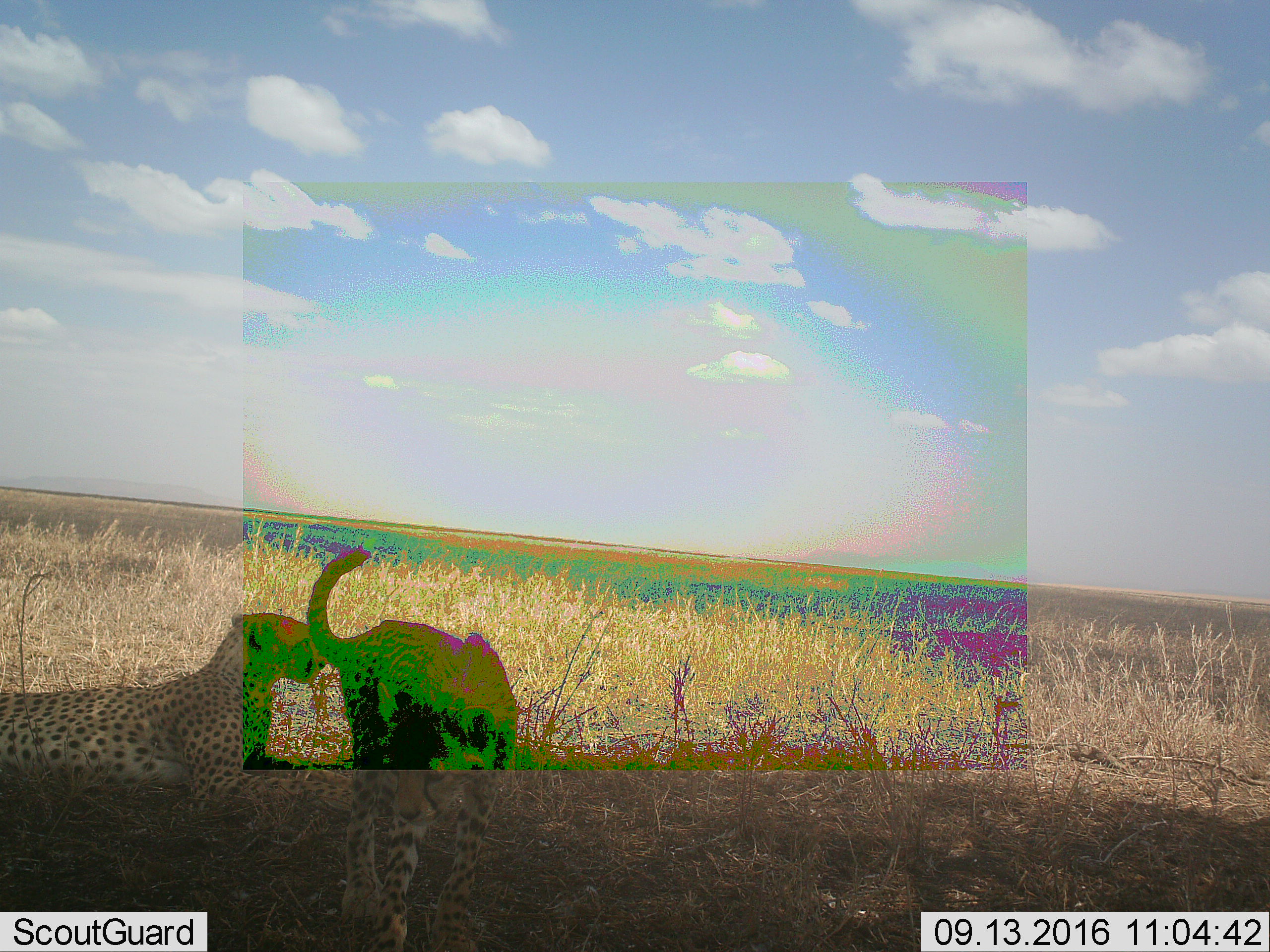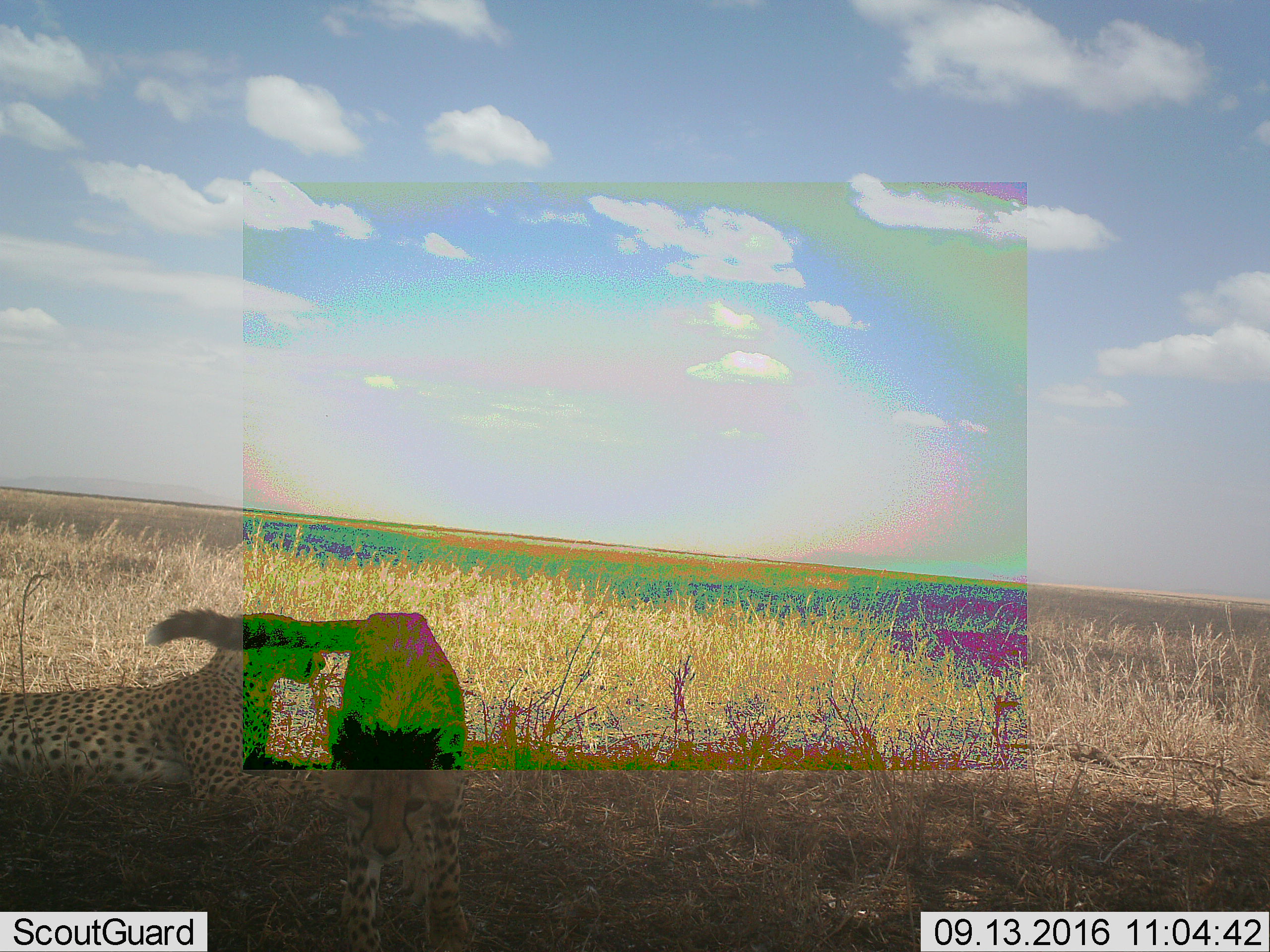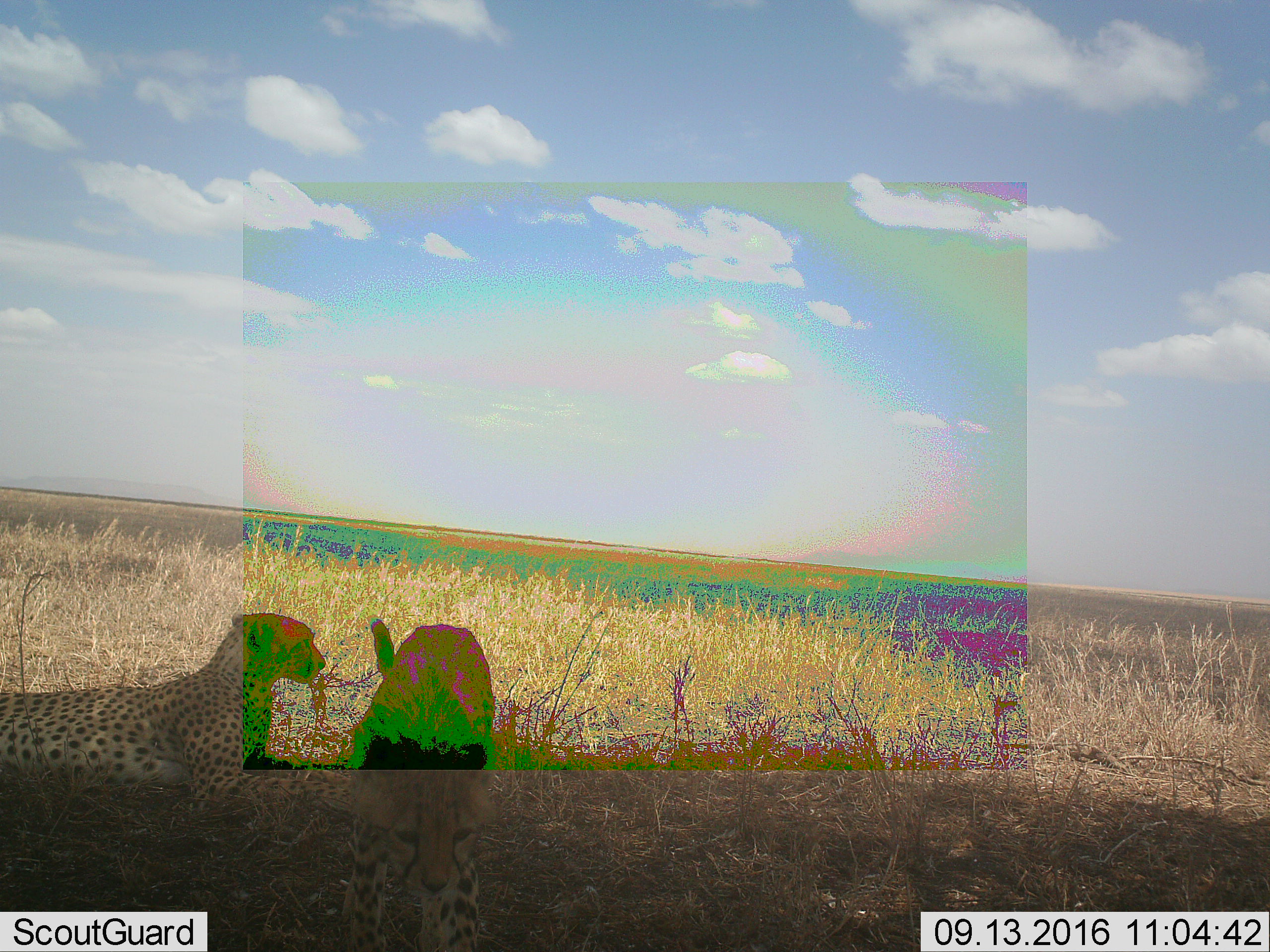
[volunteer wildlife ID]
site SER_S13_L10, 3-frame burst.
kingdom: Animalia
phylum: Chordata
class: Mammalia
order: Carnivora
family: Felidae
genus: Acinonyx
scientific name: Acinonyx jubatus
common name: cheetah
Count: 2.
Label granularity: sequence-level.